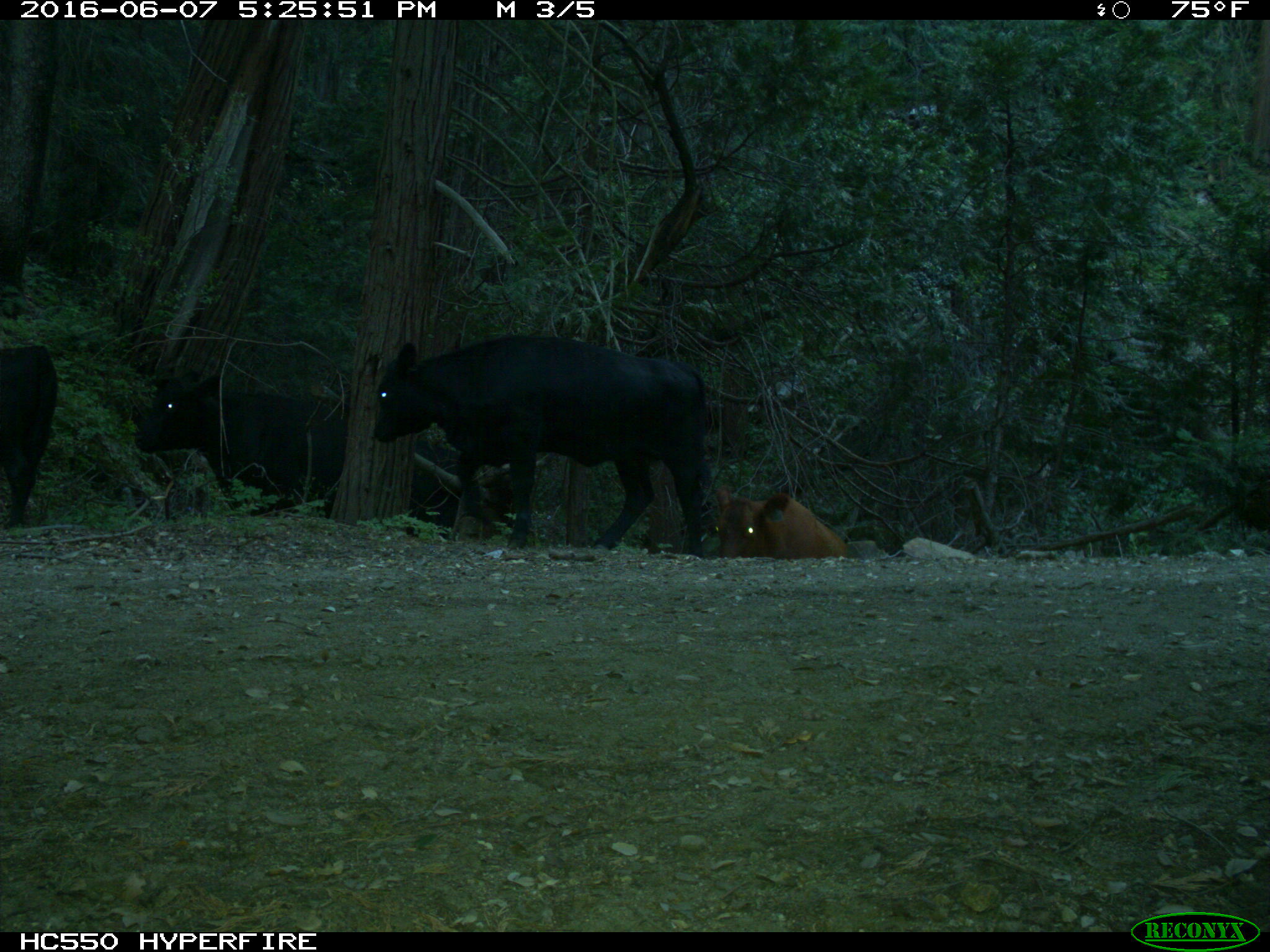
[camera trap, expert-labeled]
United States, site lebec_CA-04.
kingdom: Animalia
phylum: Chordata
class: Mammalia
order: Artiodactyla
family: Bovidae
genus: Bos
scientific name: Bos taurus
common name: domestic cow